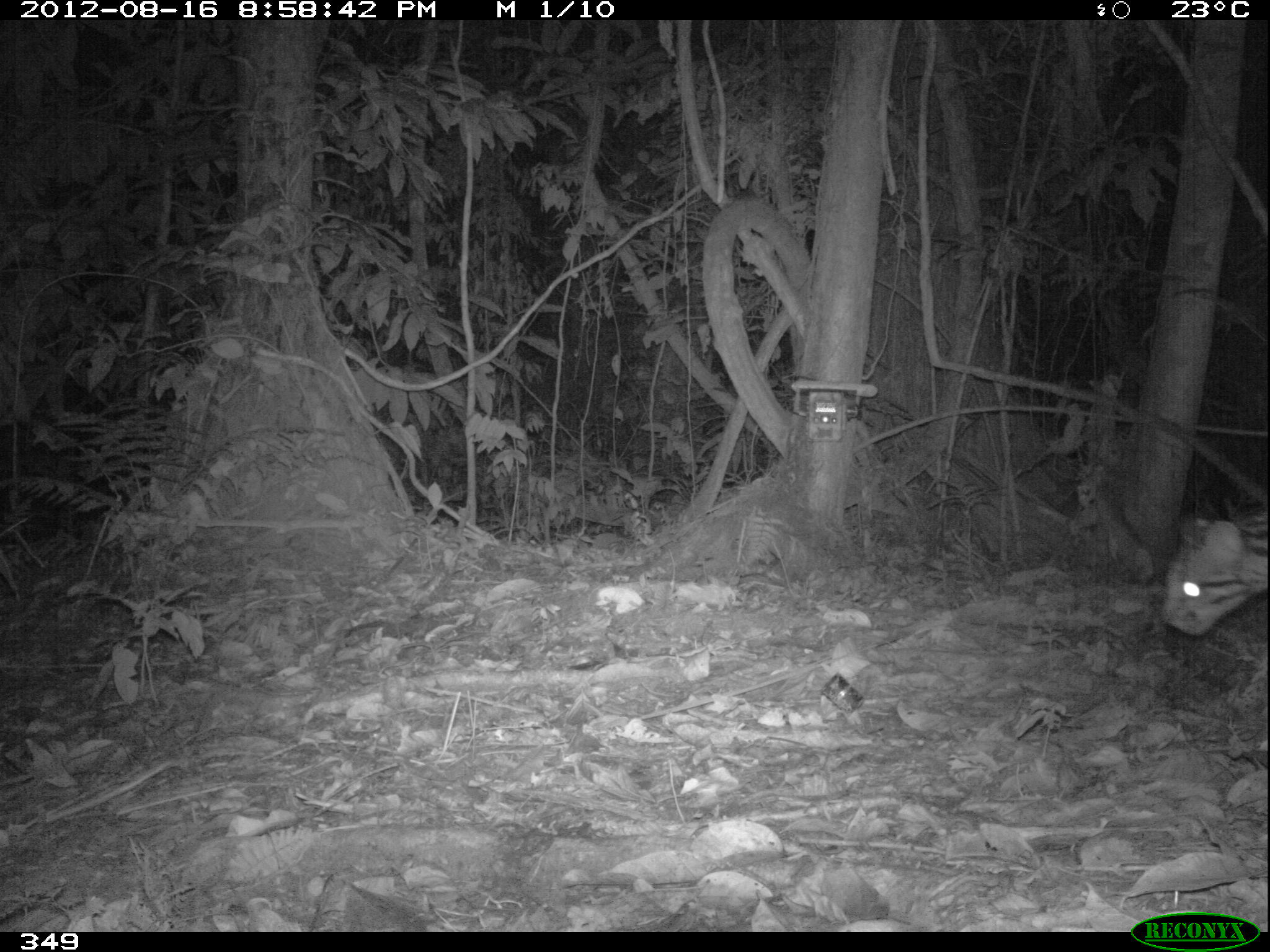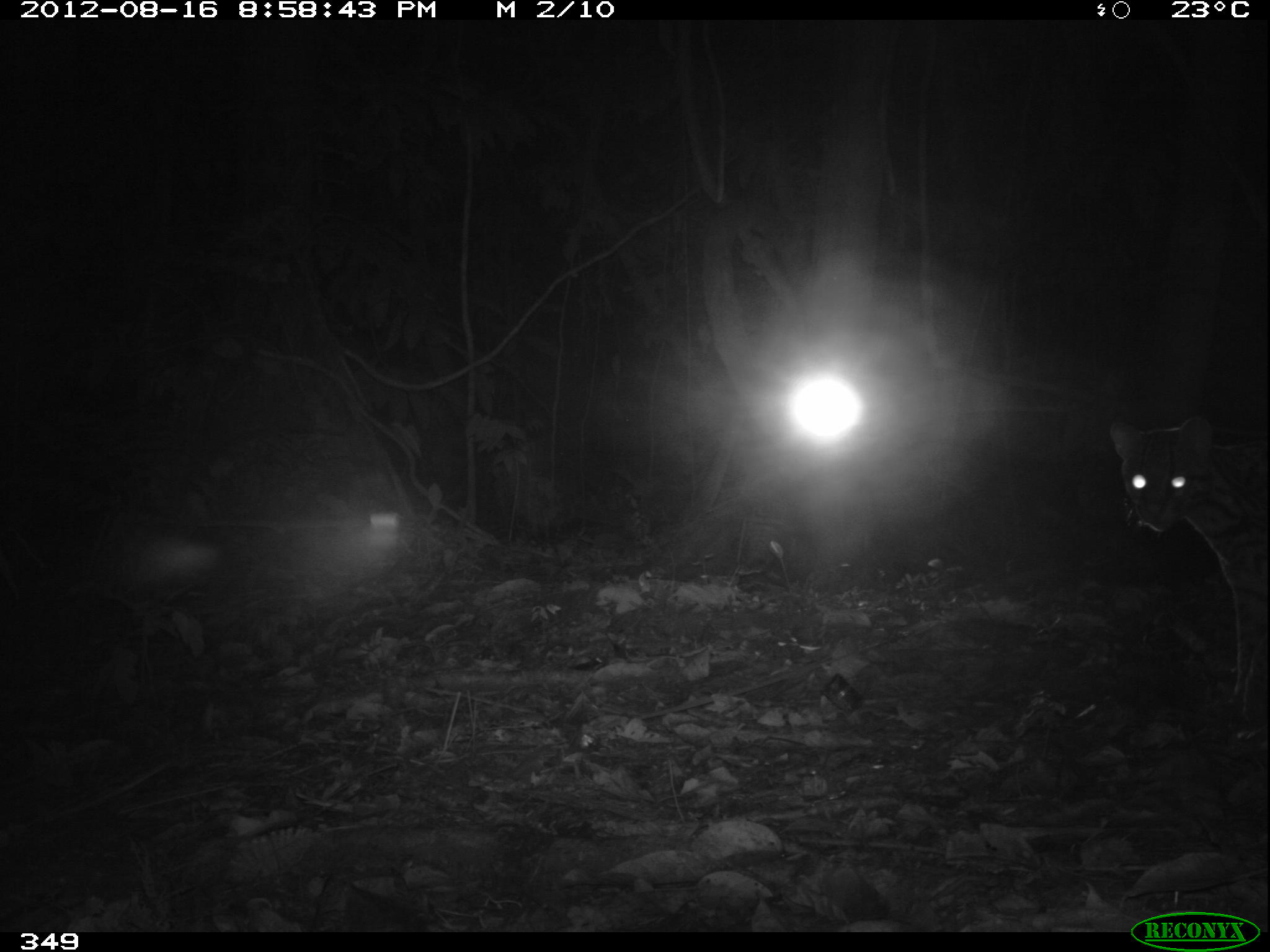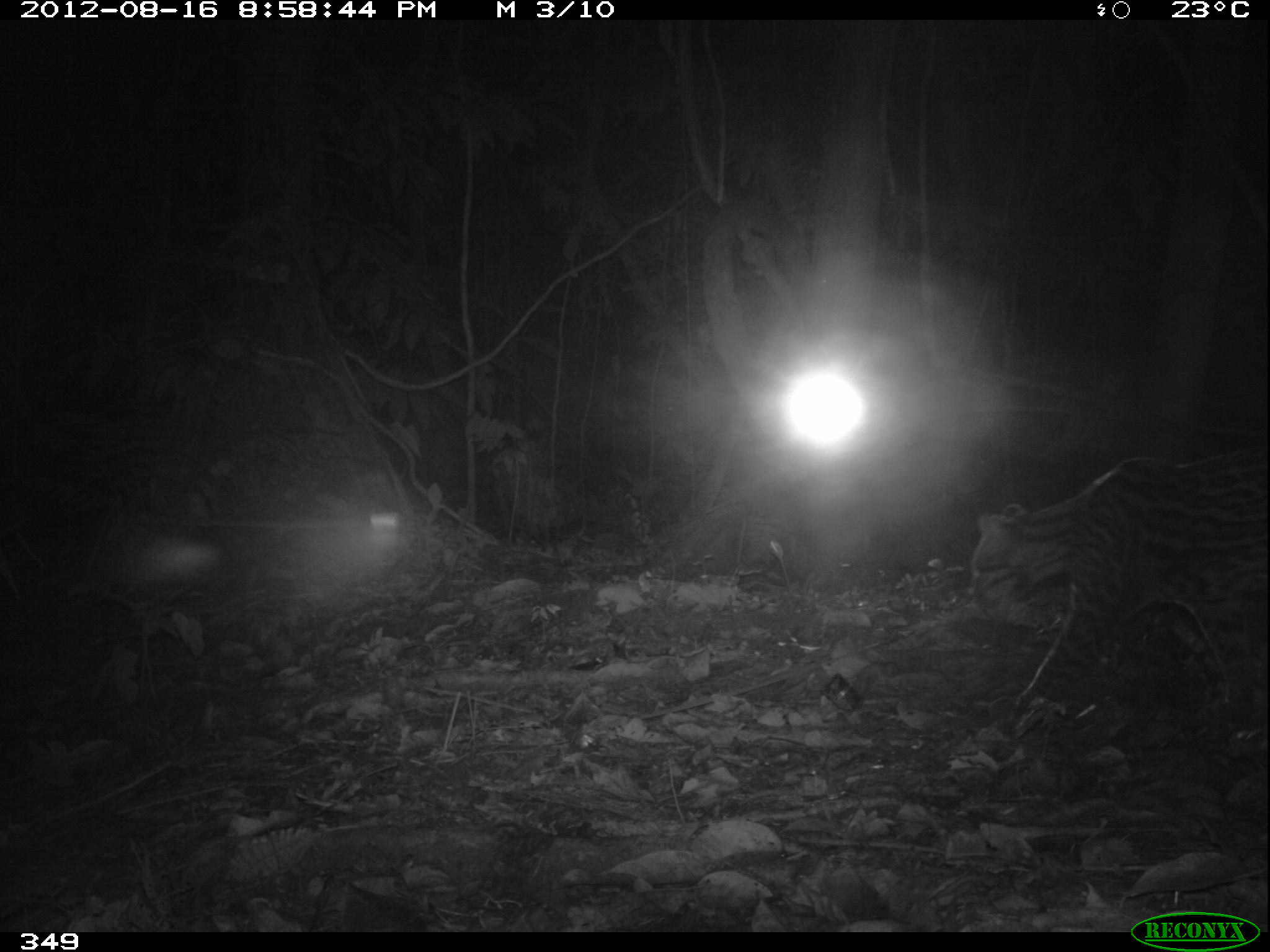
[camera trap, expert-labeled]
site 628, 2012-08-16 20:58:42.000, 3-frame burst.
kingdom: Animalia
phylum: Chordata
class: Mammalia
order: Carnivora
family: Felidae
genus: Leopardus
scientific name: Leopardus pardalis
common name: ocelot